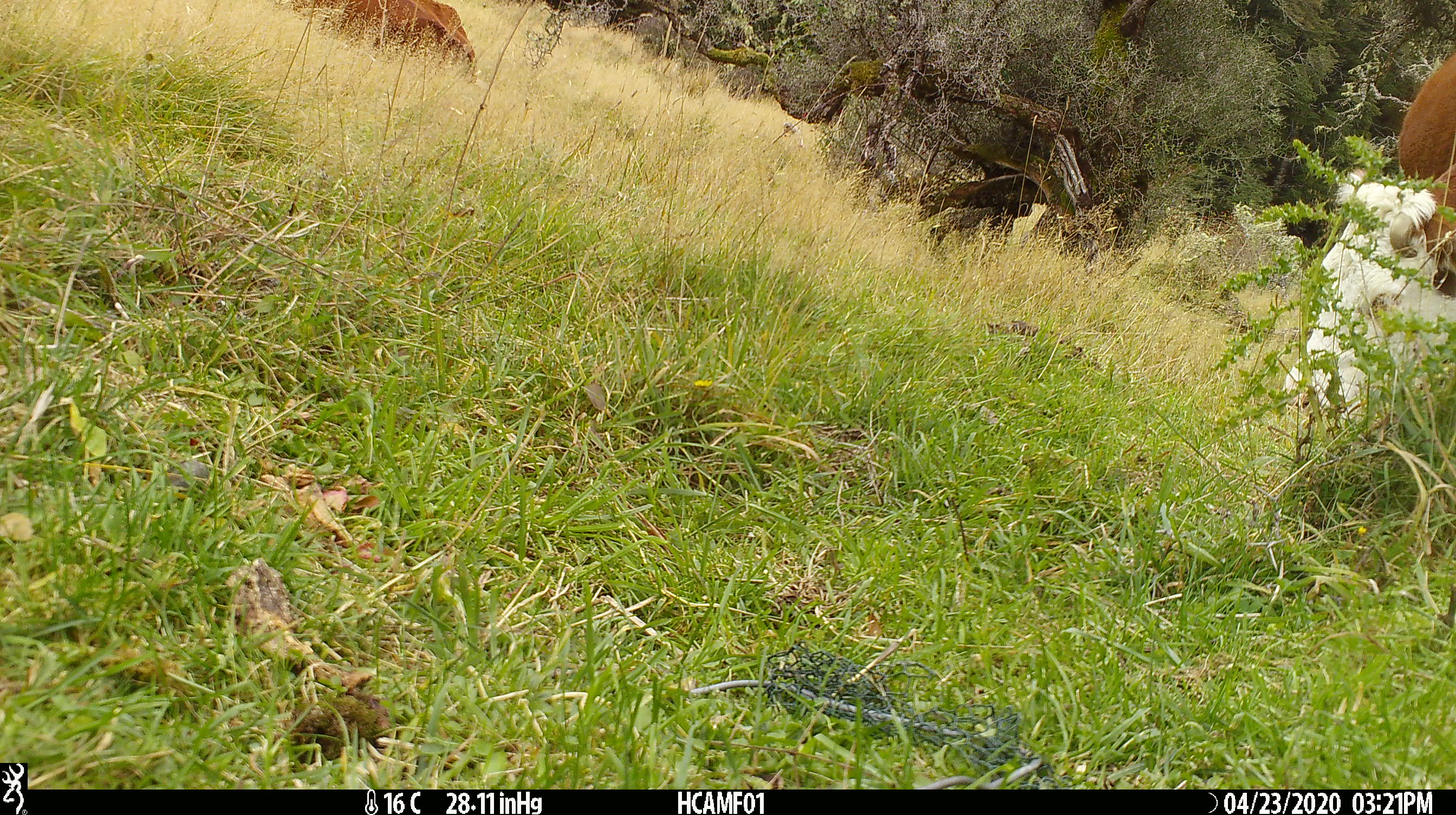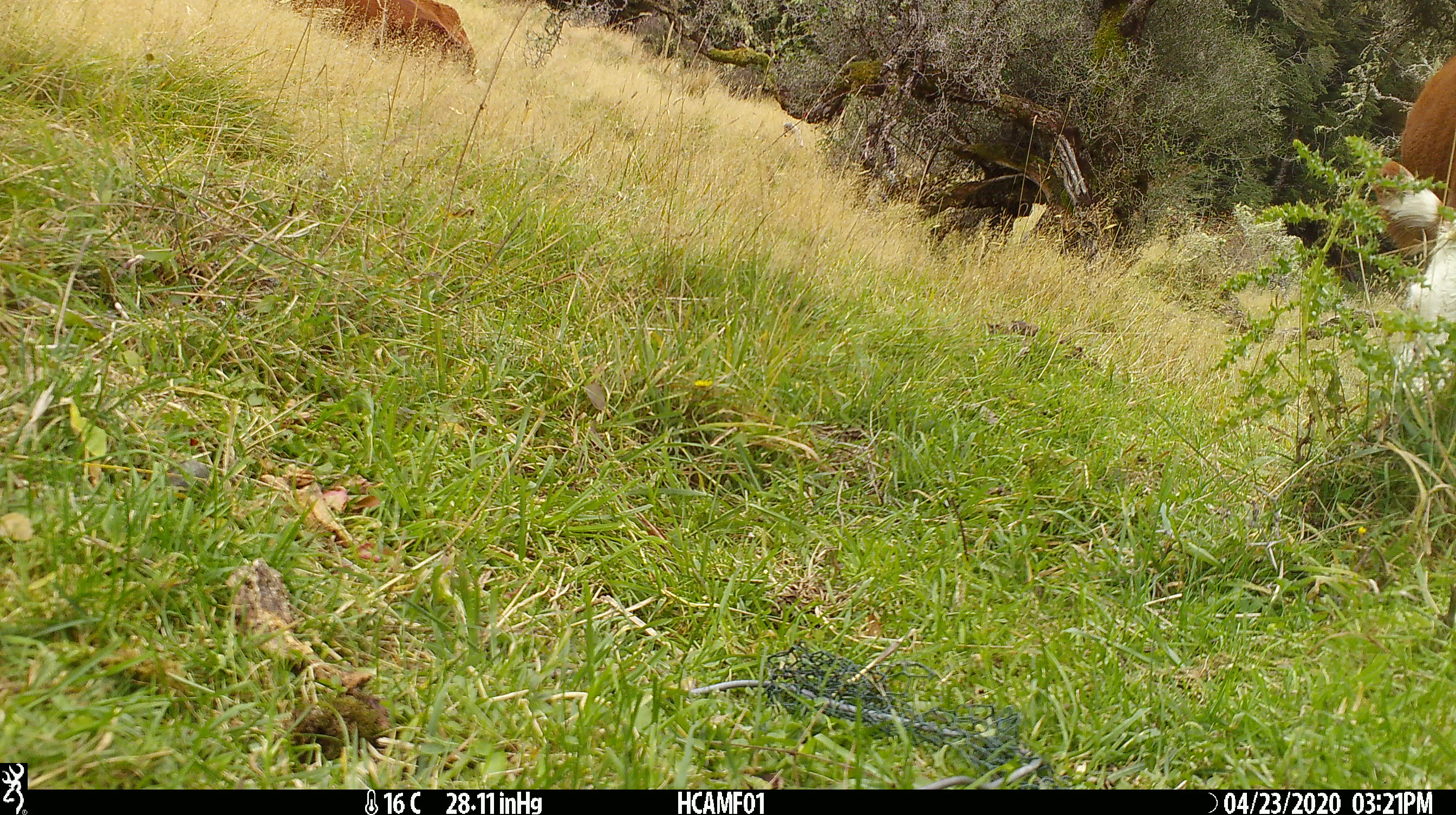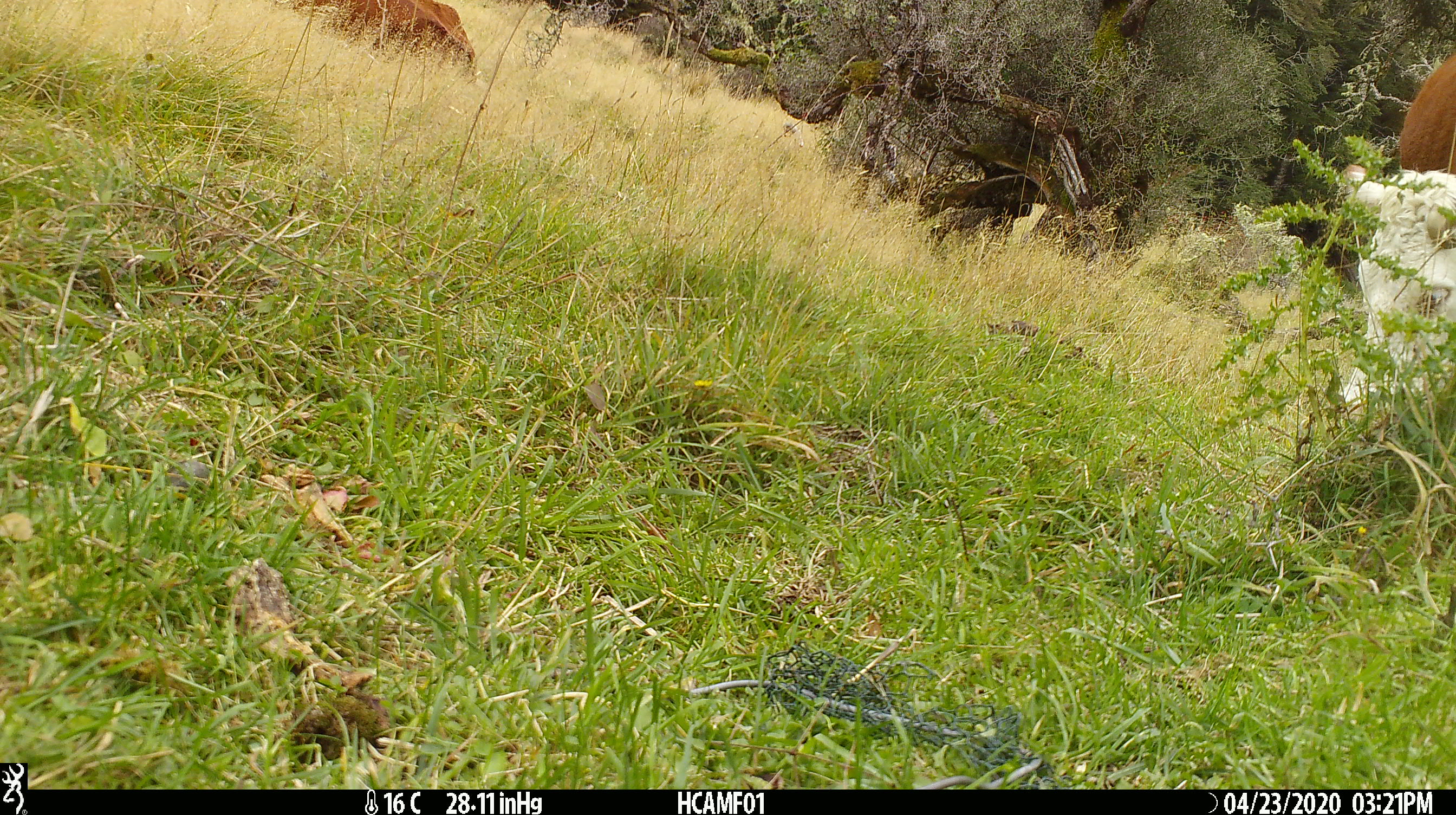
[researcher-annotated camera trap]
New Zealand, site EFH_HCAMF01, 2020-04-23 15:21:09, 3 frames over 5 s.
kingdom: Animalia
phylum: Chordata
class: Mammalia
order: Artiodactyla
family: Bovidae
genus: Bos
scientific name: Bos taurus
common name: domestic cow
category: cow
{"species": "cow (domestic cow) (Bos taurus)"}